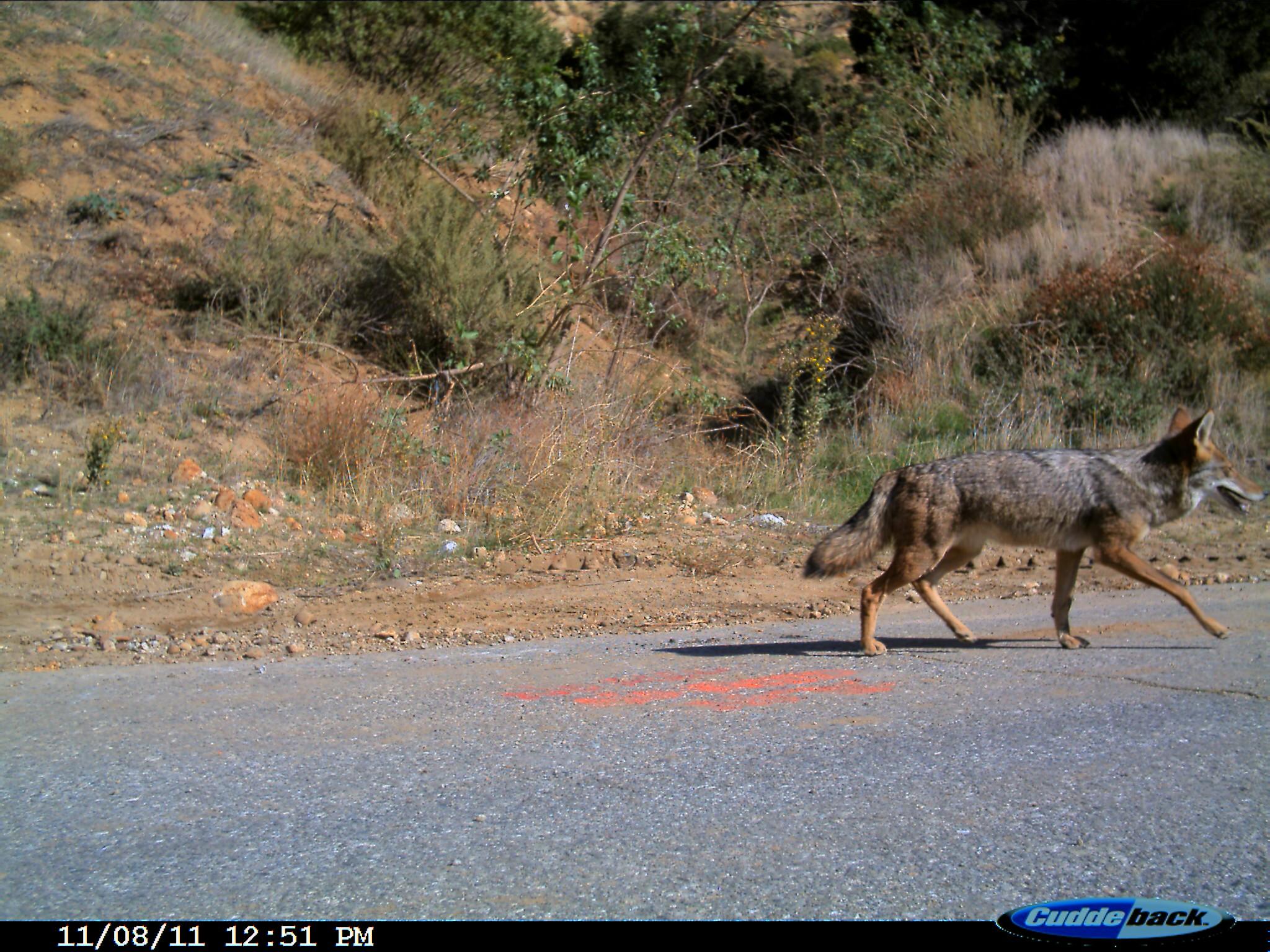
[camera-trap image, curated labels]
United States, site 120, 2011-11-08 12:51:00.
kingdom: Animalia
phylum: Chordata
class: Mammalia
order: Carnivora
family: Canidae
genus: Canis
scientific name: Canis latrans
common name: coyote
Coyote (Canis latrans).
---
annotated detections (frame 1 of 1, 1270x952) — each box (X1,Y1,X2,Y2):
coyote: (811,387,1268,679)